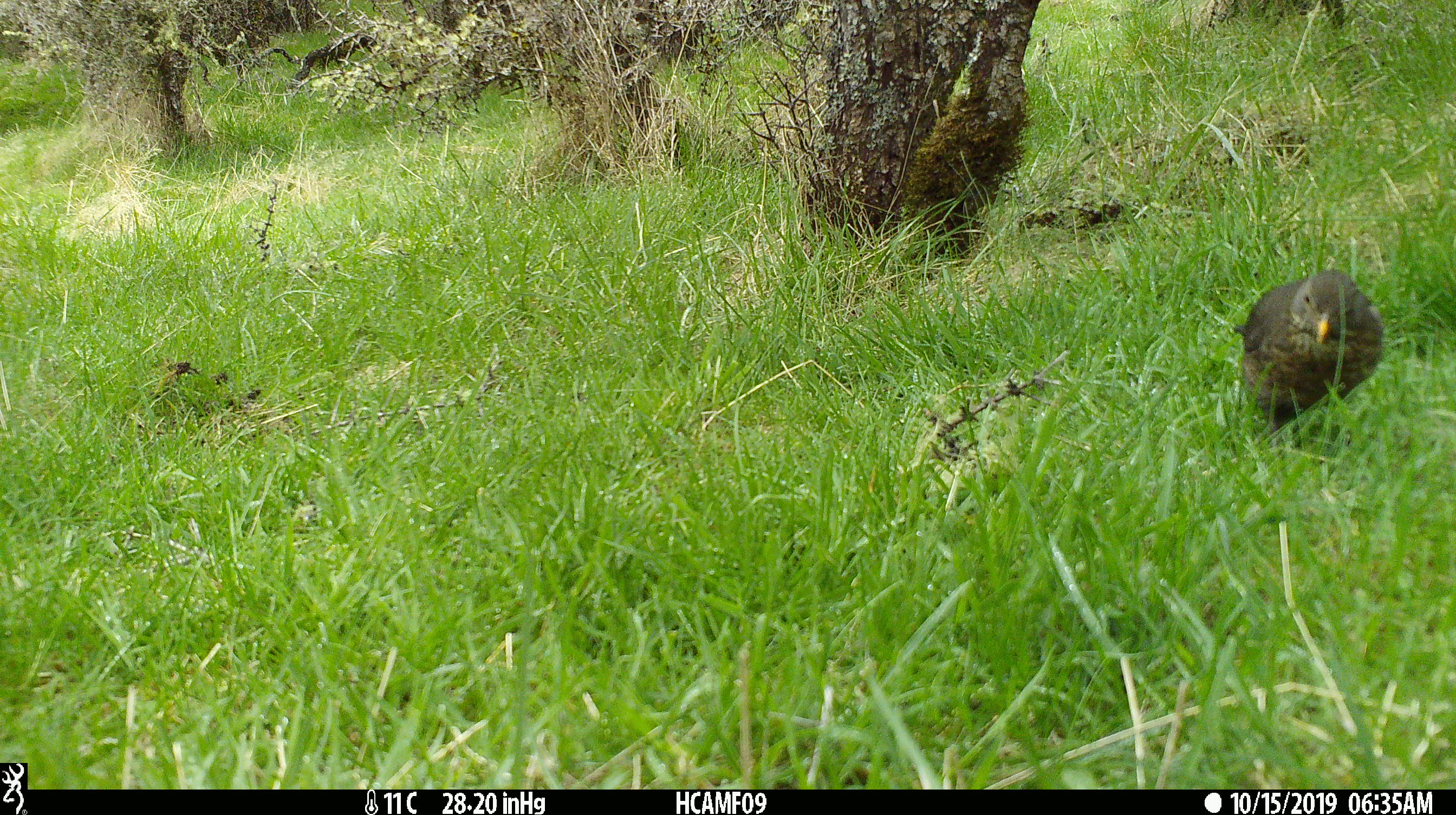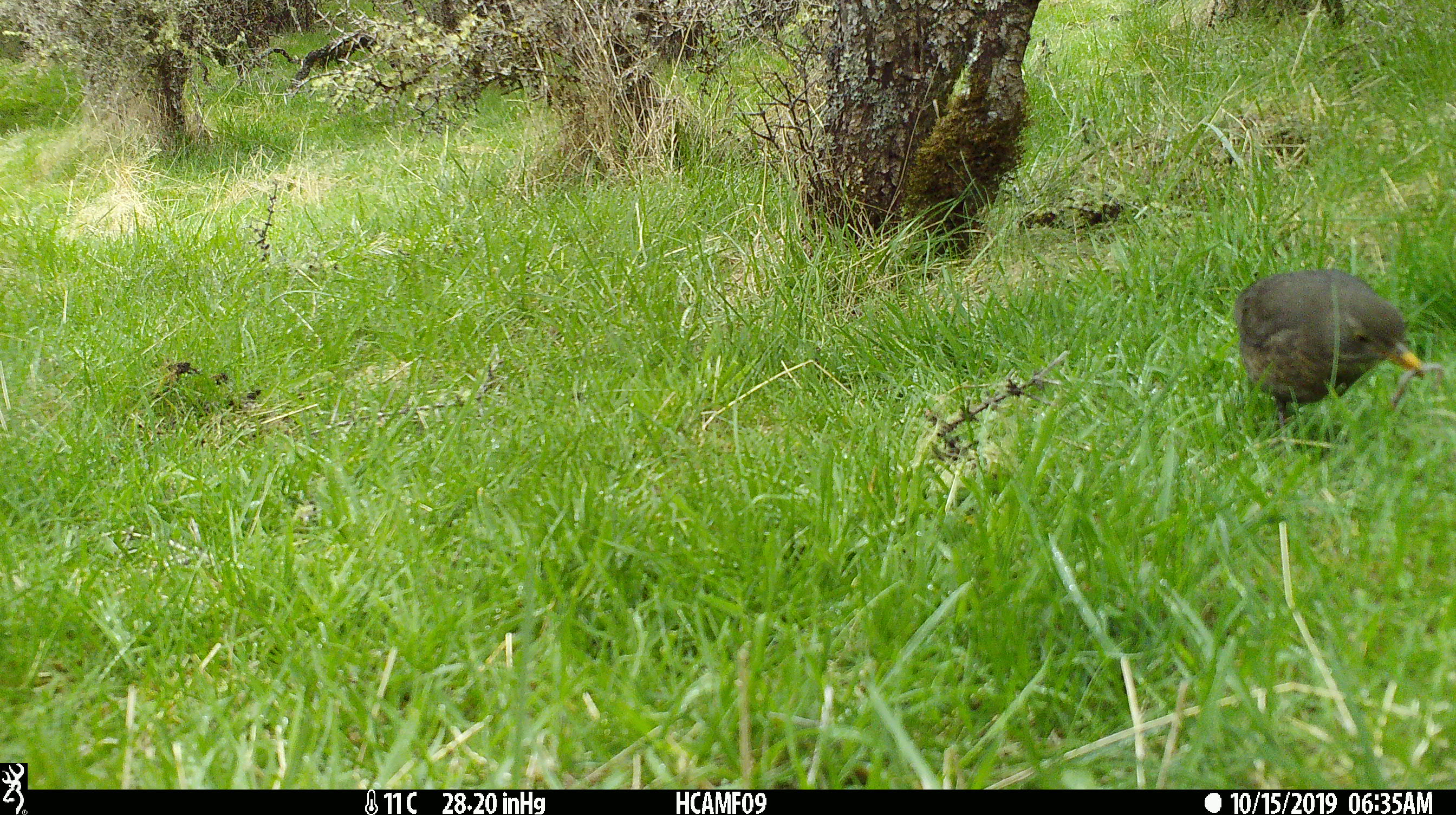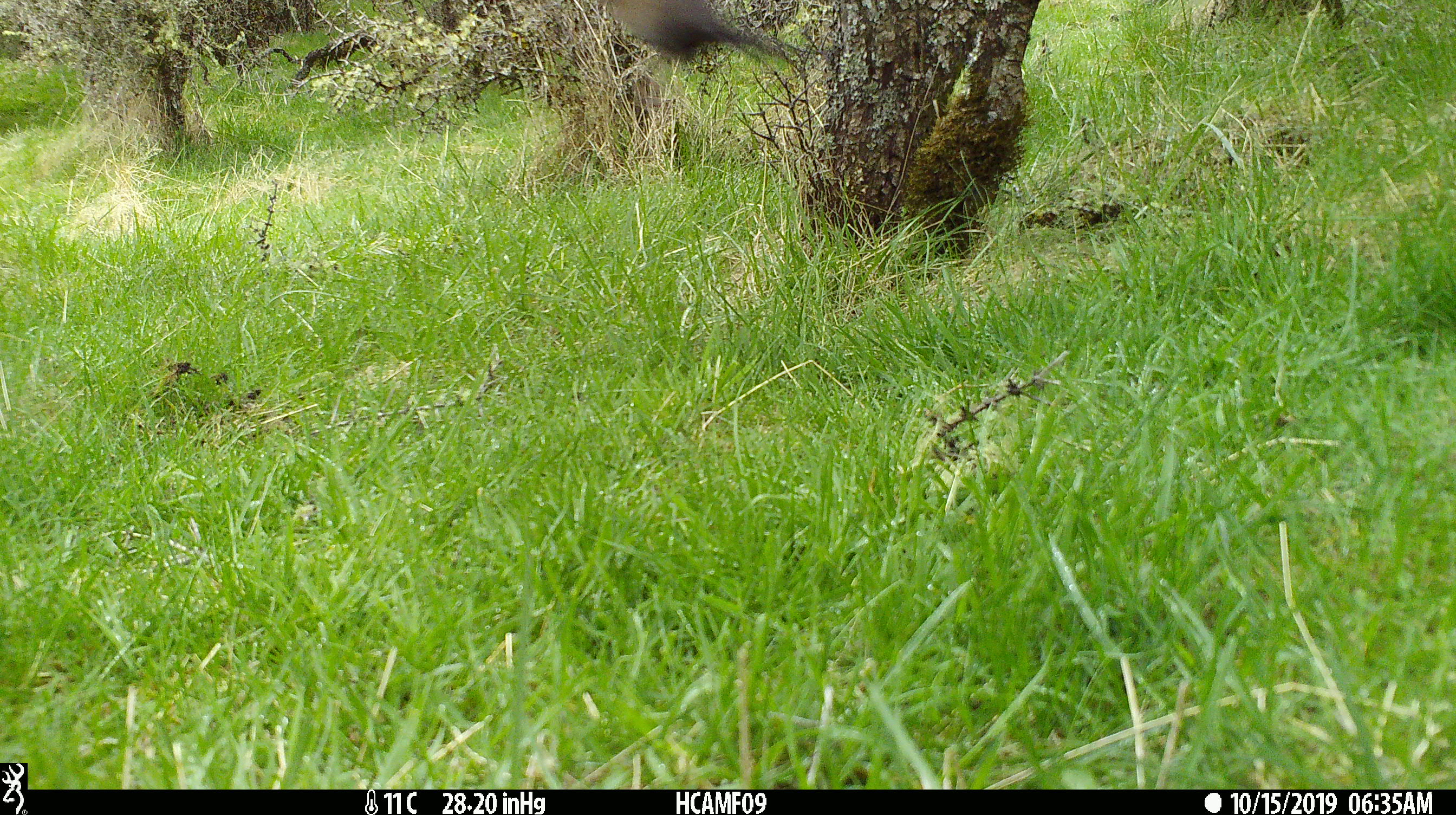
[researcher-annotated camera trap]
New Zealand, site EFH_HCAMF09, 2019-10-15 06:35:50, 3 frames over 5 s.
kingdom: Animalia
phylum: Chordata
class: Aves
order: Passeriformes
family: Turdidae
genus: Turdus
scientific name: Turdus merula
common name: eurasian blackbird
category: blackbird